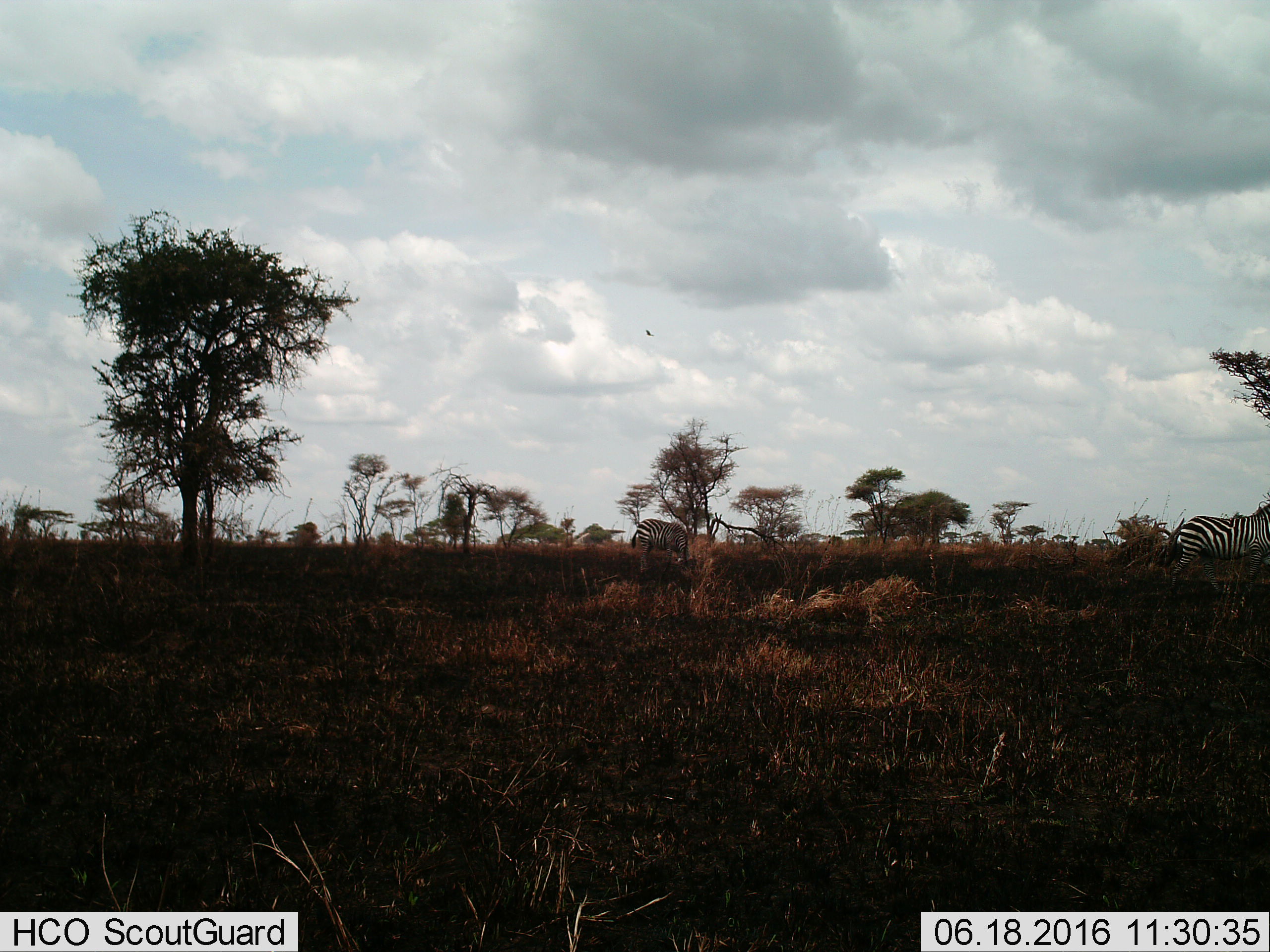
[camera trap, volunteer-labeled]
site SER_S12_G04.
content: unidentified animal